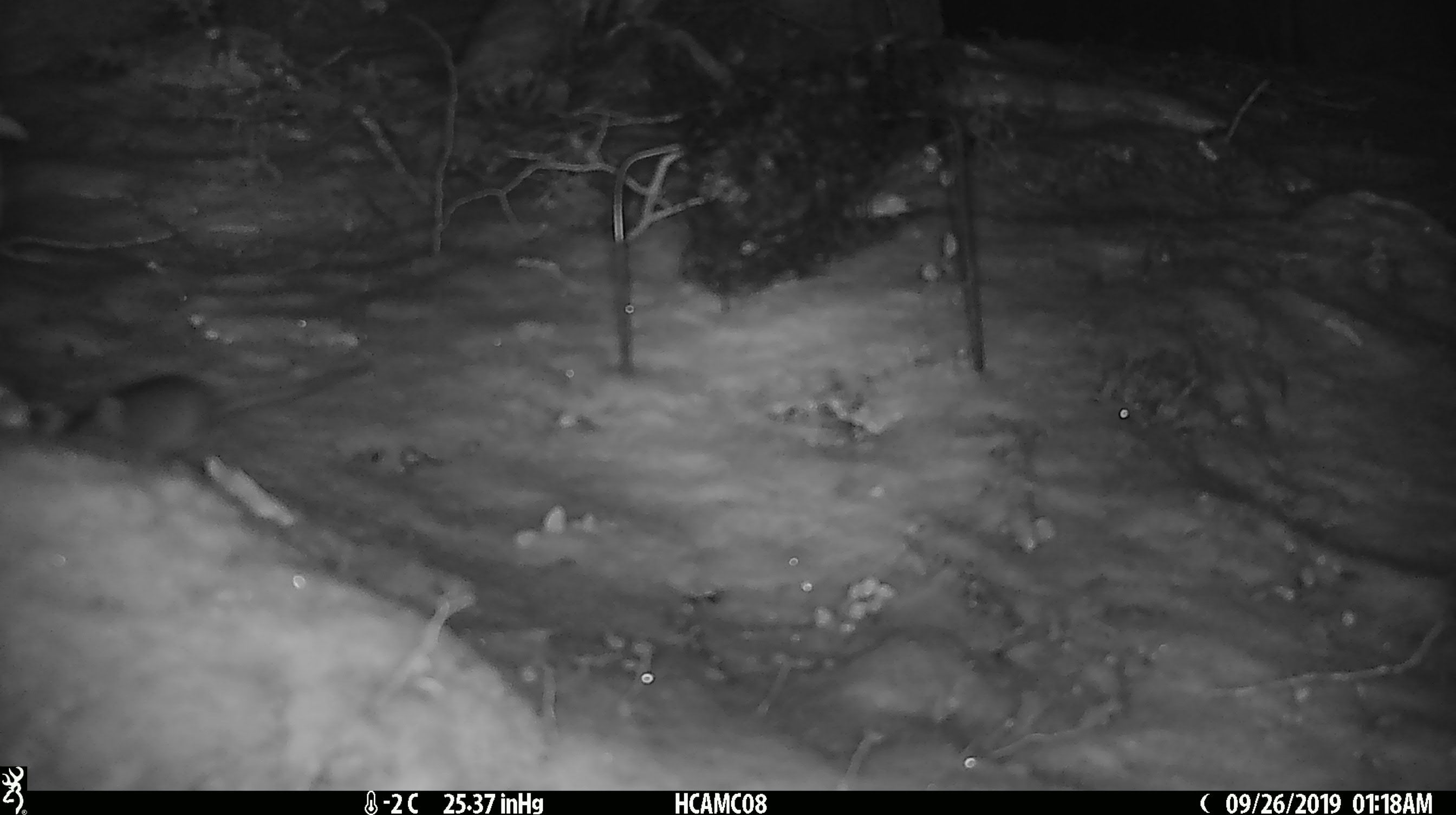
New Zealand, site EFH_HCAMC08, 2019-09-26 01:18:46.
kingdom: Animalia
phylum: Chordata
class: Mammalia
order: Rodentia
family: Muridae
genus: Mus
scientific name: Mus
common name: mouse